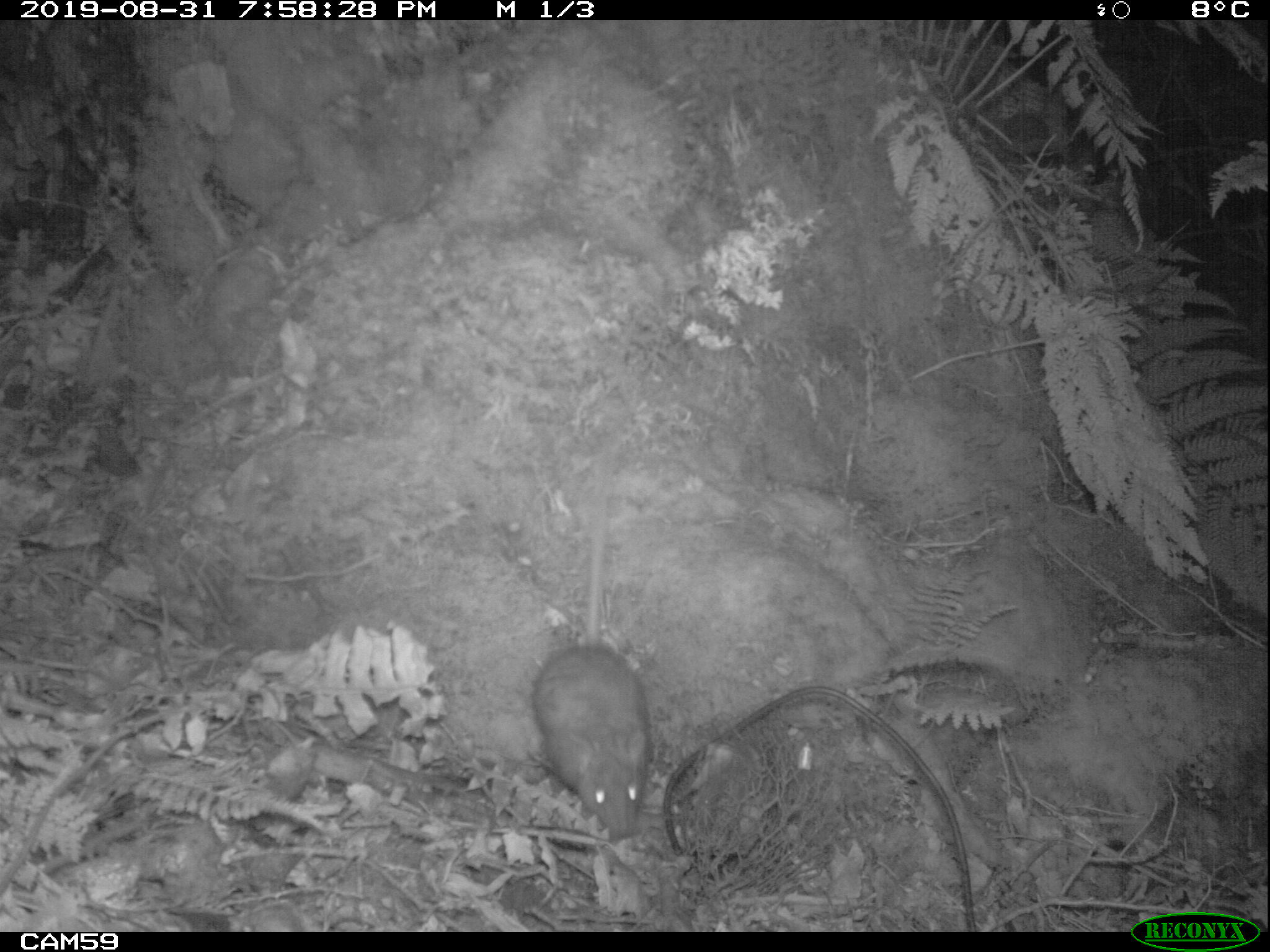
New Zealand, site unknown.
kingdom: Animalia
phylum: Chordata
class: Mammalia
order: Rodentia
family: Muridae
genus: Rattus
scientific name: Rattus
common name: rat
Rat (Rattus).